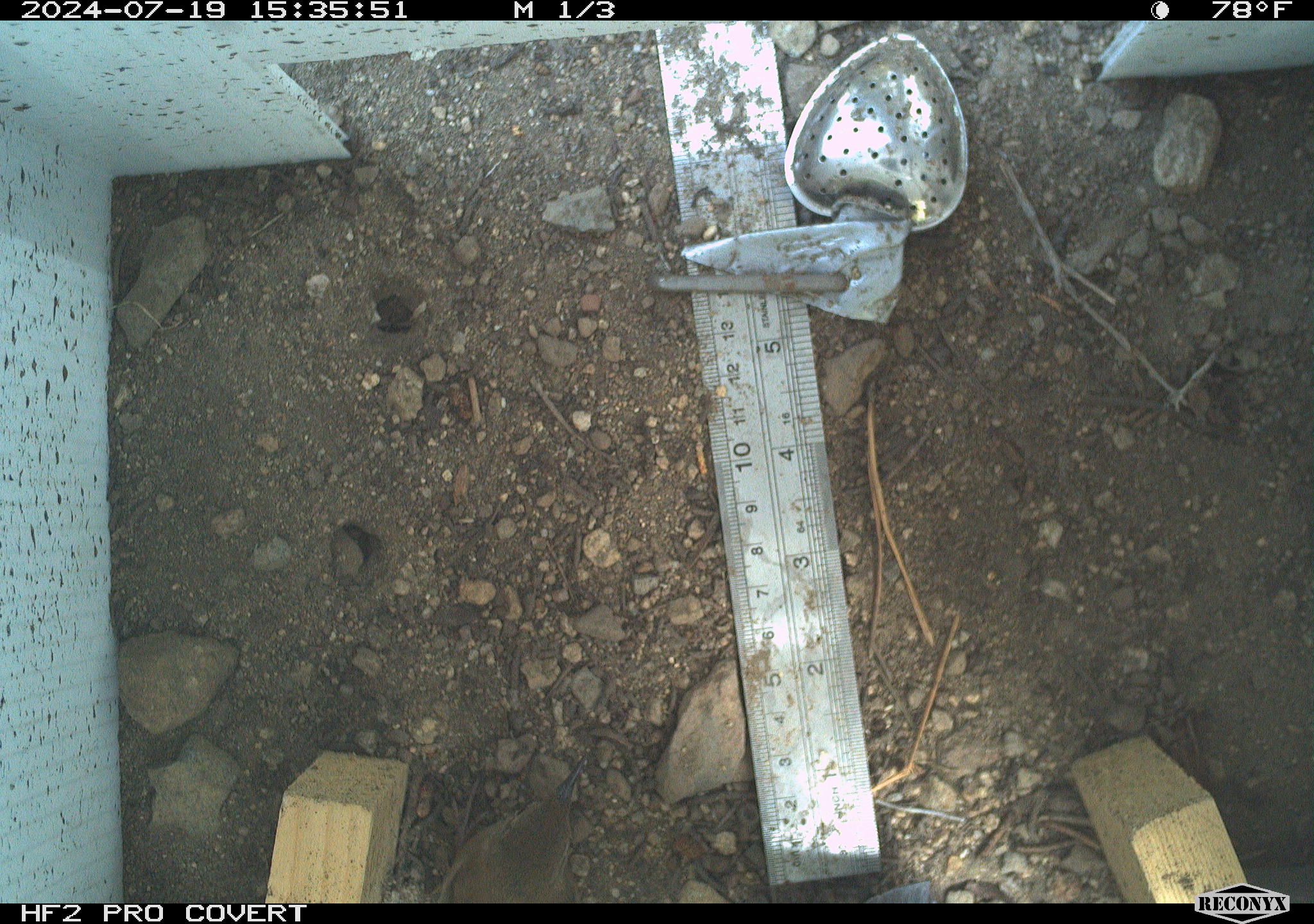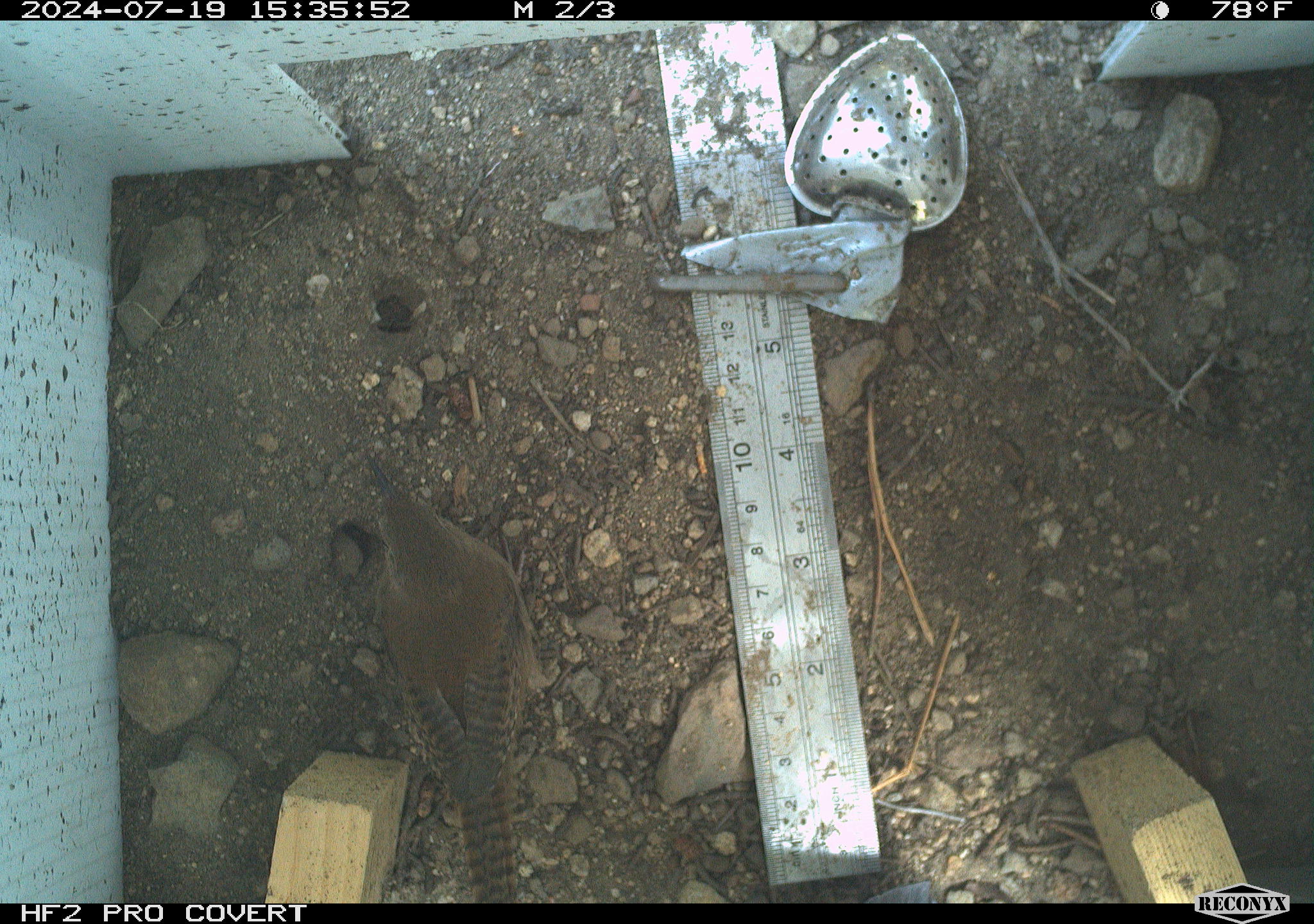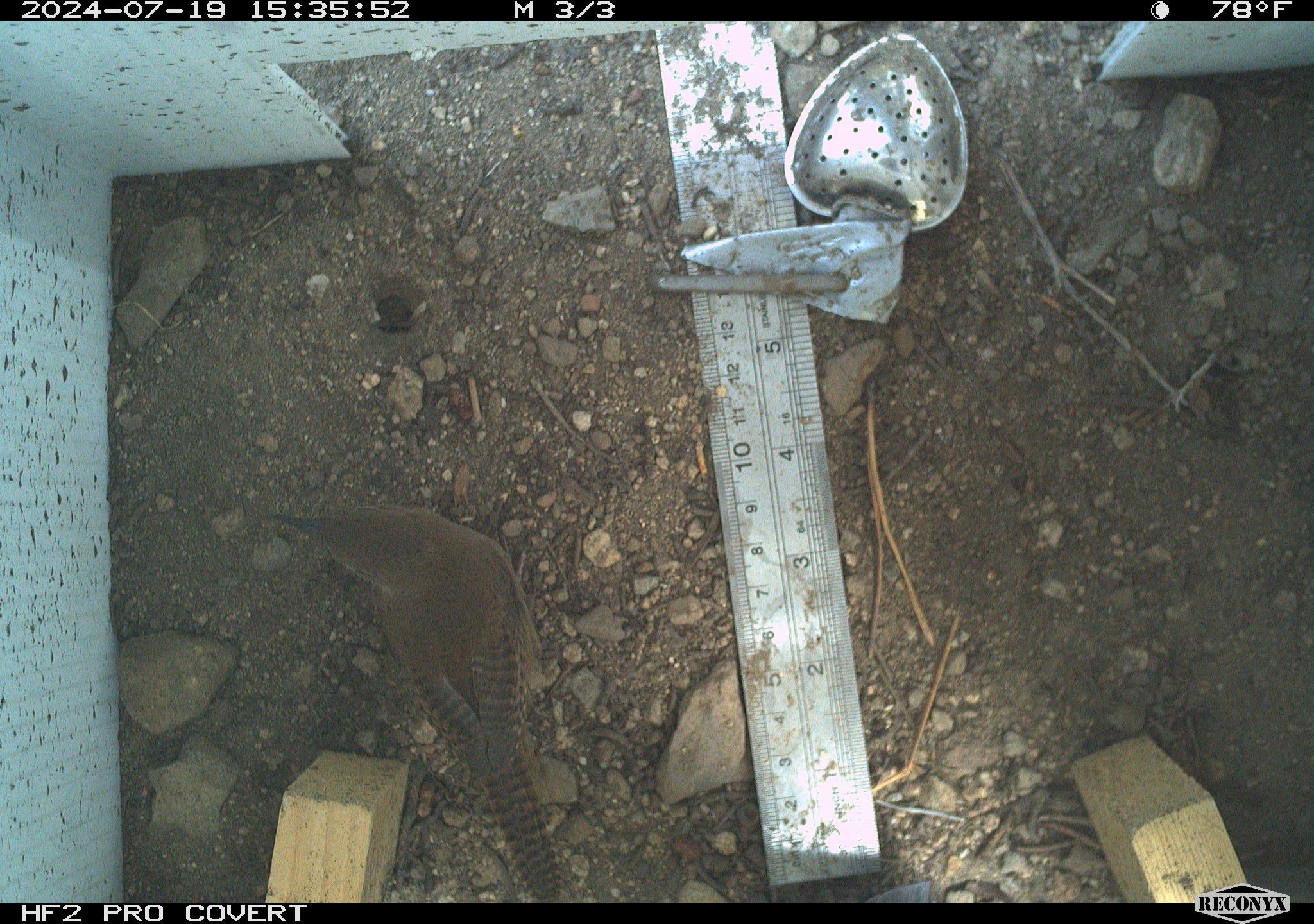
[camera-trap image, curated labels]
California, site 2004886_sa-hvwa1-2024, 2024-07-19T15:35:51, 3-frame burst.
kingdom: Animalia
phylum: Chordata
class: Aves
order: Passeriformes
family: Troglodytidae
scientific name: Troglodytidae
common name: wren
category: troglodytidae family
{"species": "troglodytidae family (wren) (Troglodytidae)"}